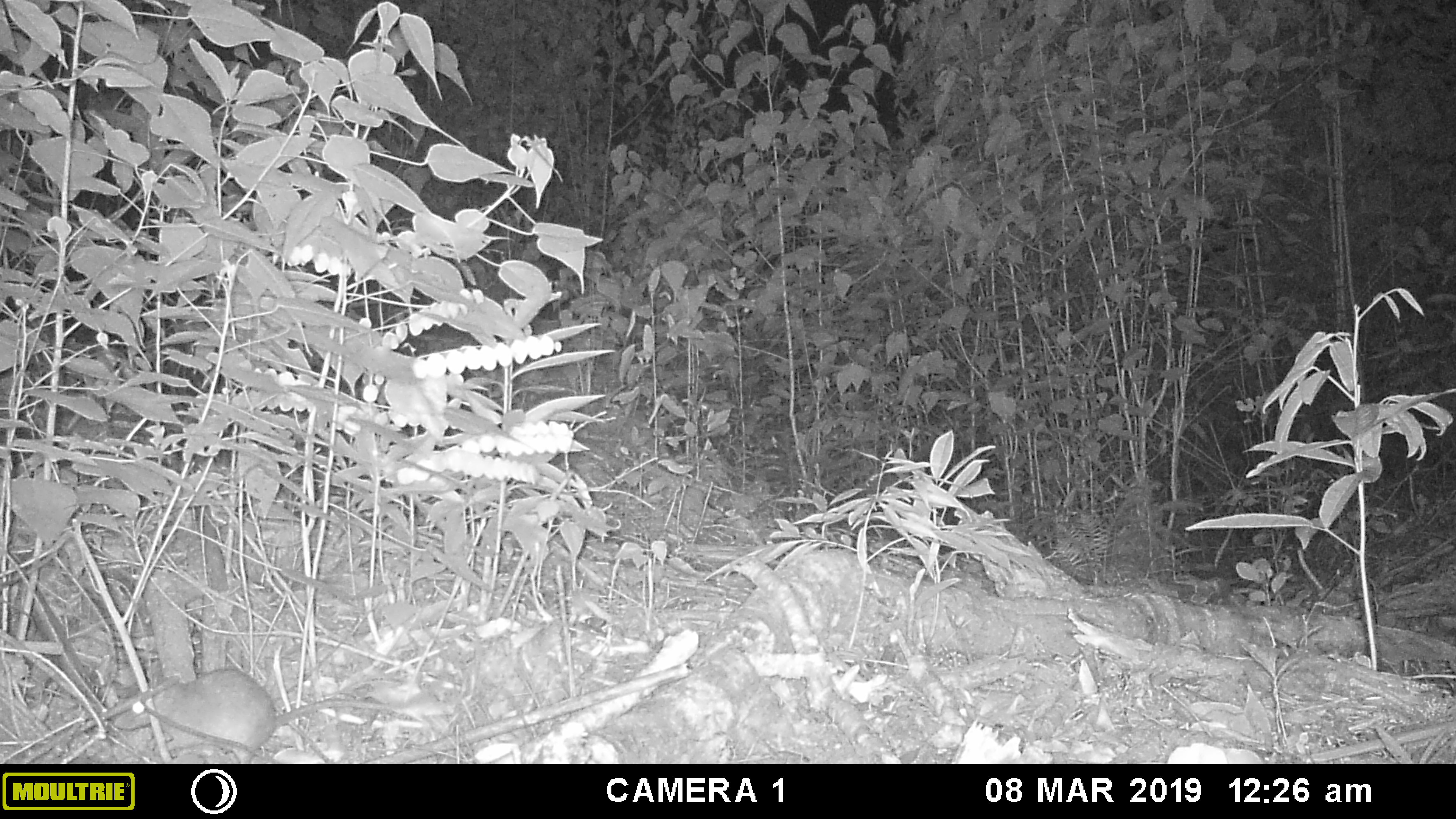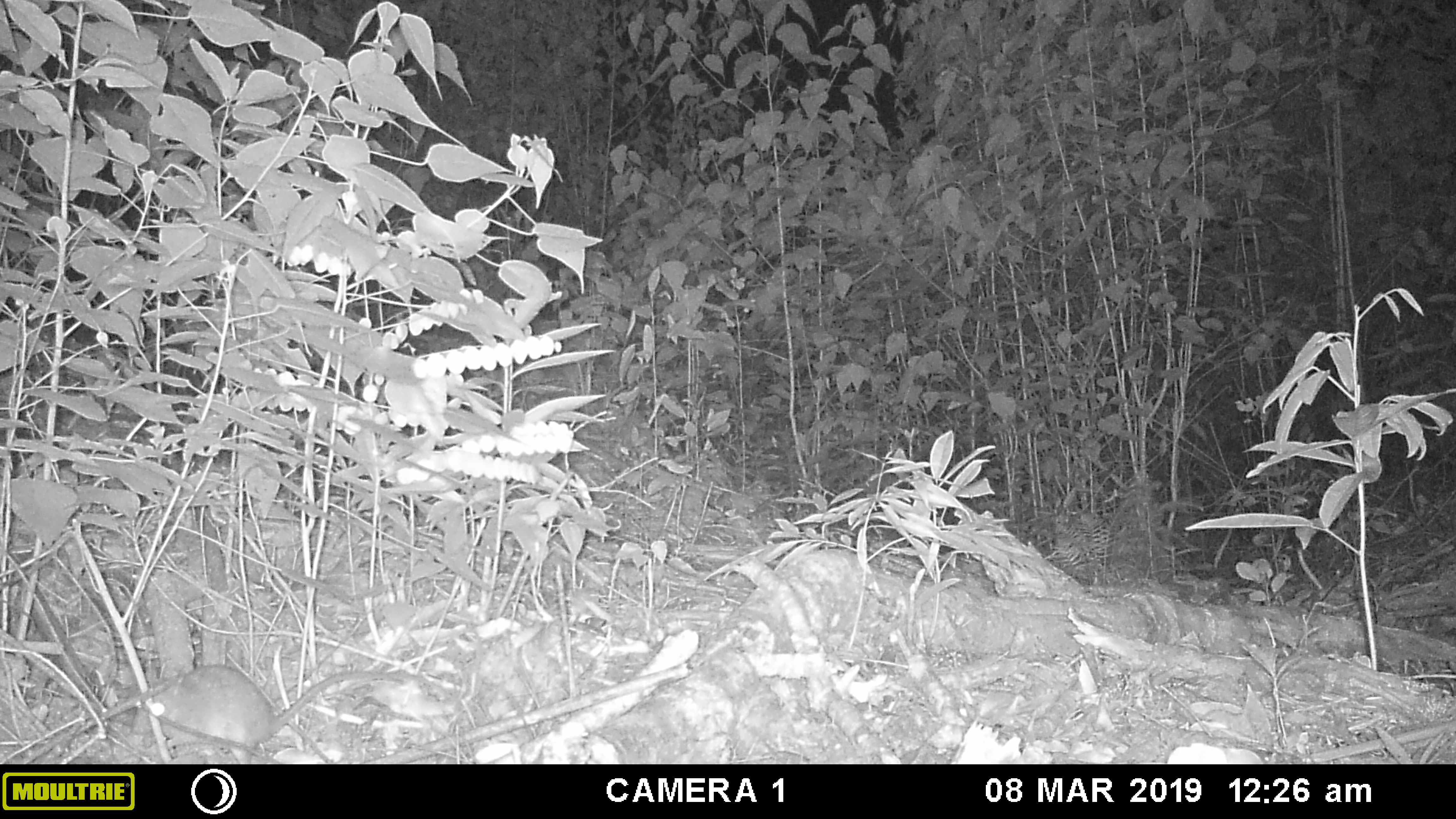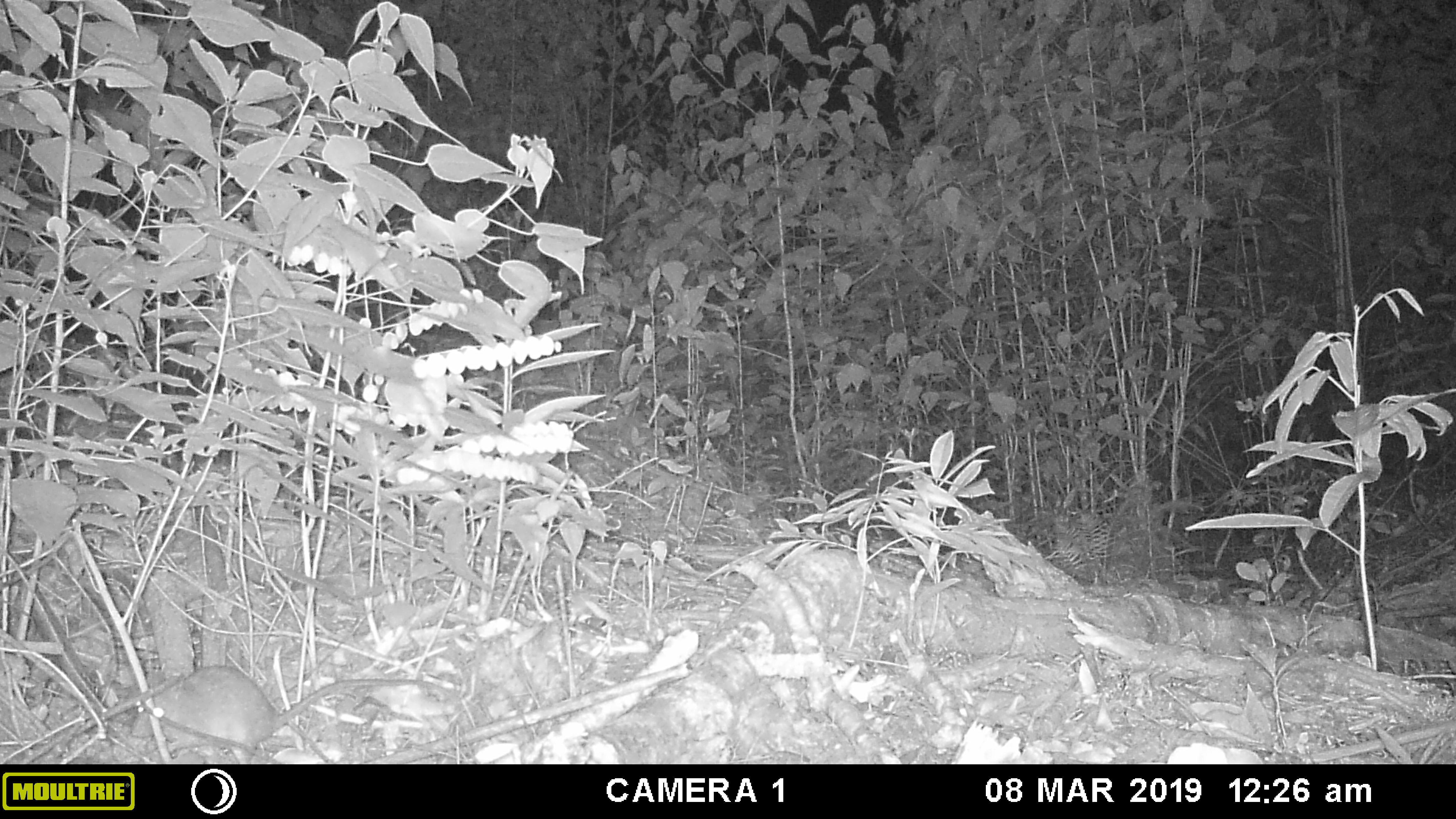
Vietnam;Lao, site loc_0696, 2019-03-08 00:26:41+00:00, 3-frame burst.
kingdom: Animalia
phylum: Chordata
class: Mammalia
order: Rodentia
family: Muridae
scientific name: Muridae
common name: old-world mice and rats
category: unidentified murid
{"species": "unidentified murid (old-world mice and rats) (Muridae)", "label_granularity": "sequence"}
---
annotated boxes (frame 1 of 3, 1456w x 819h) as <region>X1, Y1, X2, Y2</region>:
unidentified murid: <region>110, 666, 455, 762</region>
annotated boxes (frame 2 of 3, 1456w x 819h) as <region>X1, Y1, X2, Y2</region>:
unidentified murid: <region>130, 663, 456, 764</region>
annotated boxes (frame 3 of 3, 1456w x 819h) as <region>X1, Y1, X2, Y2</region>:
unidentified murid: <region>129, 665, 455, 764</region>